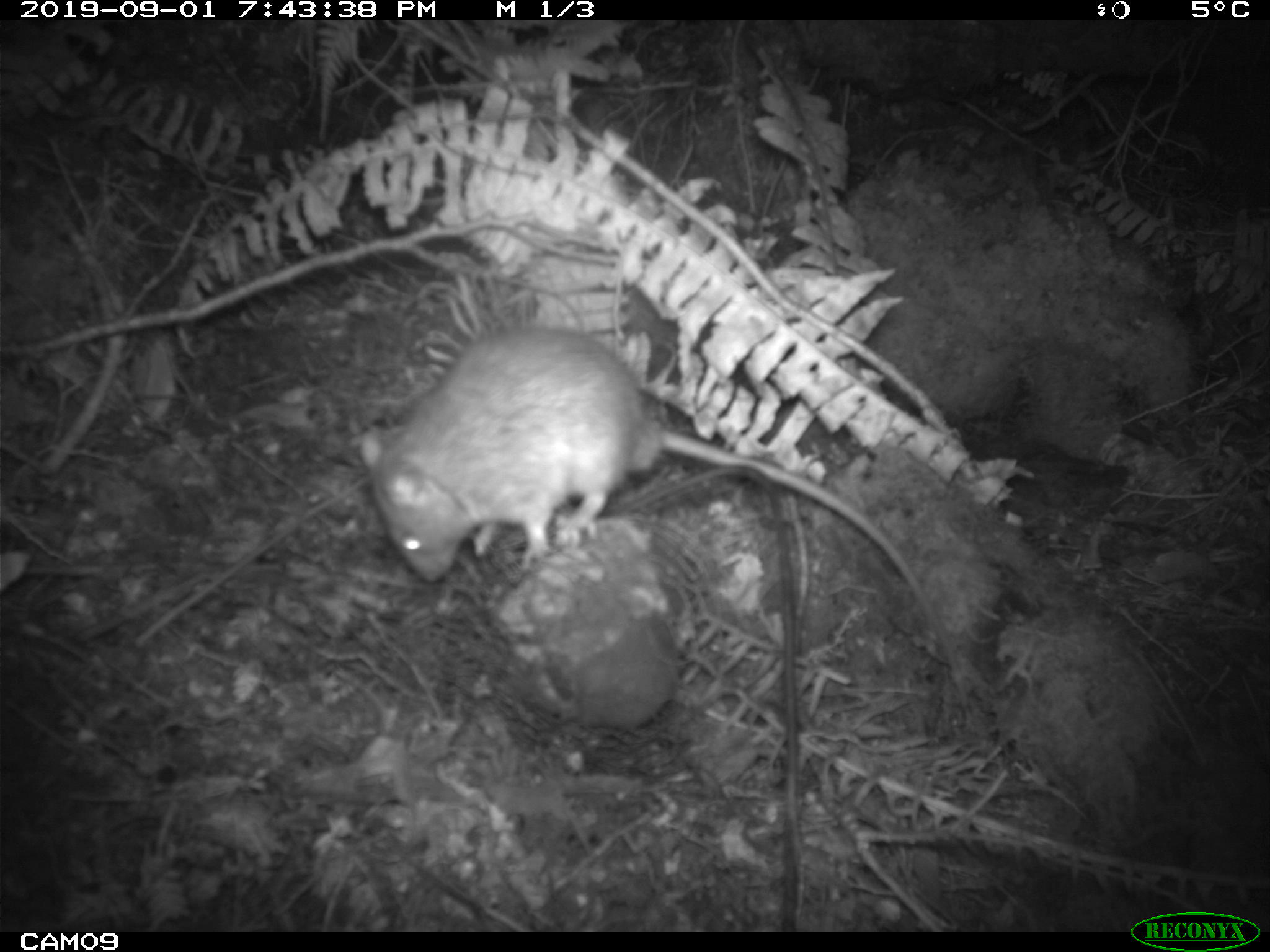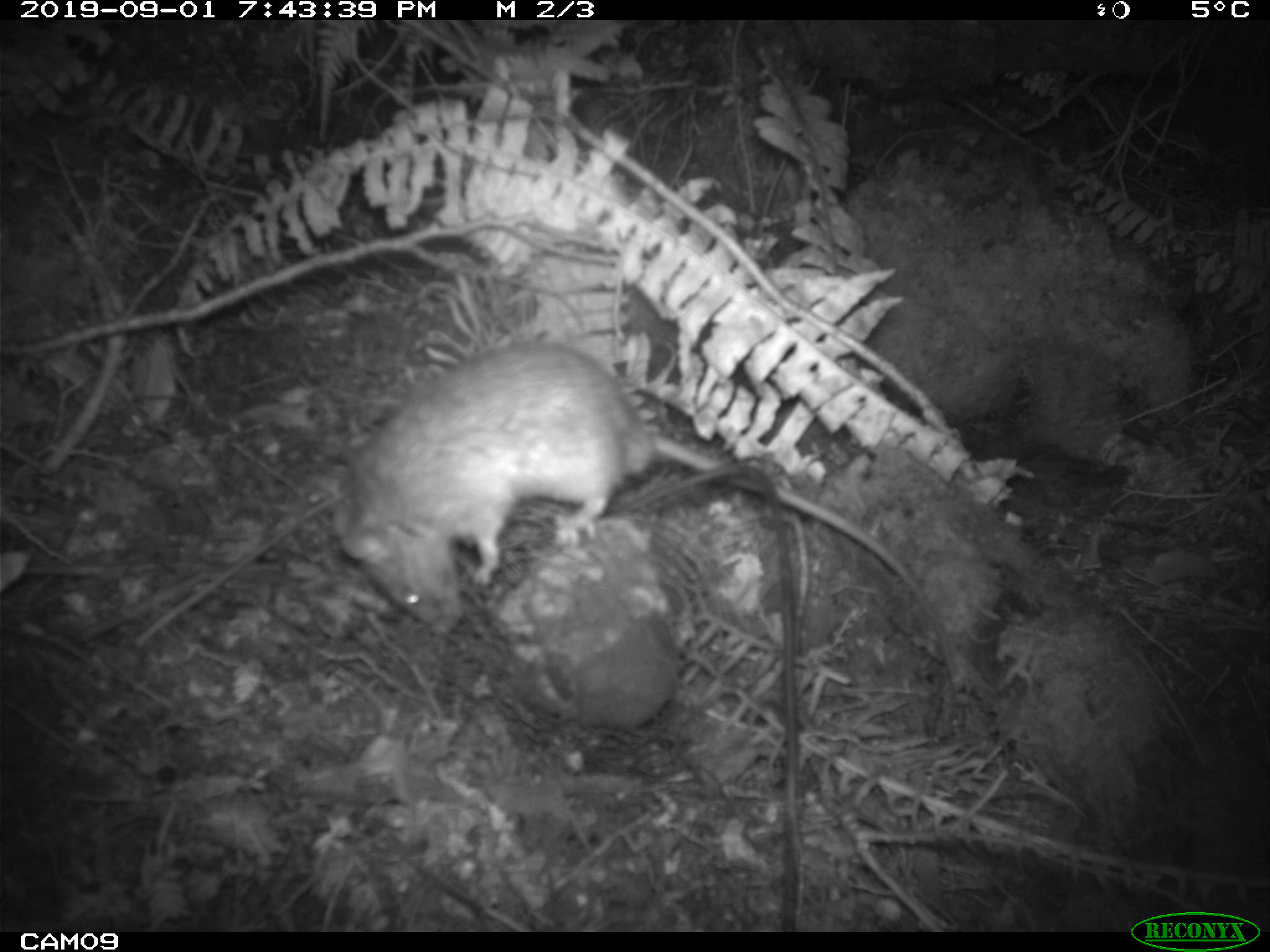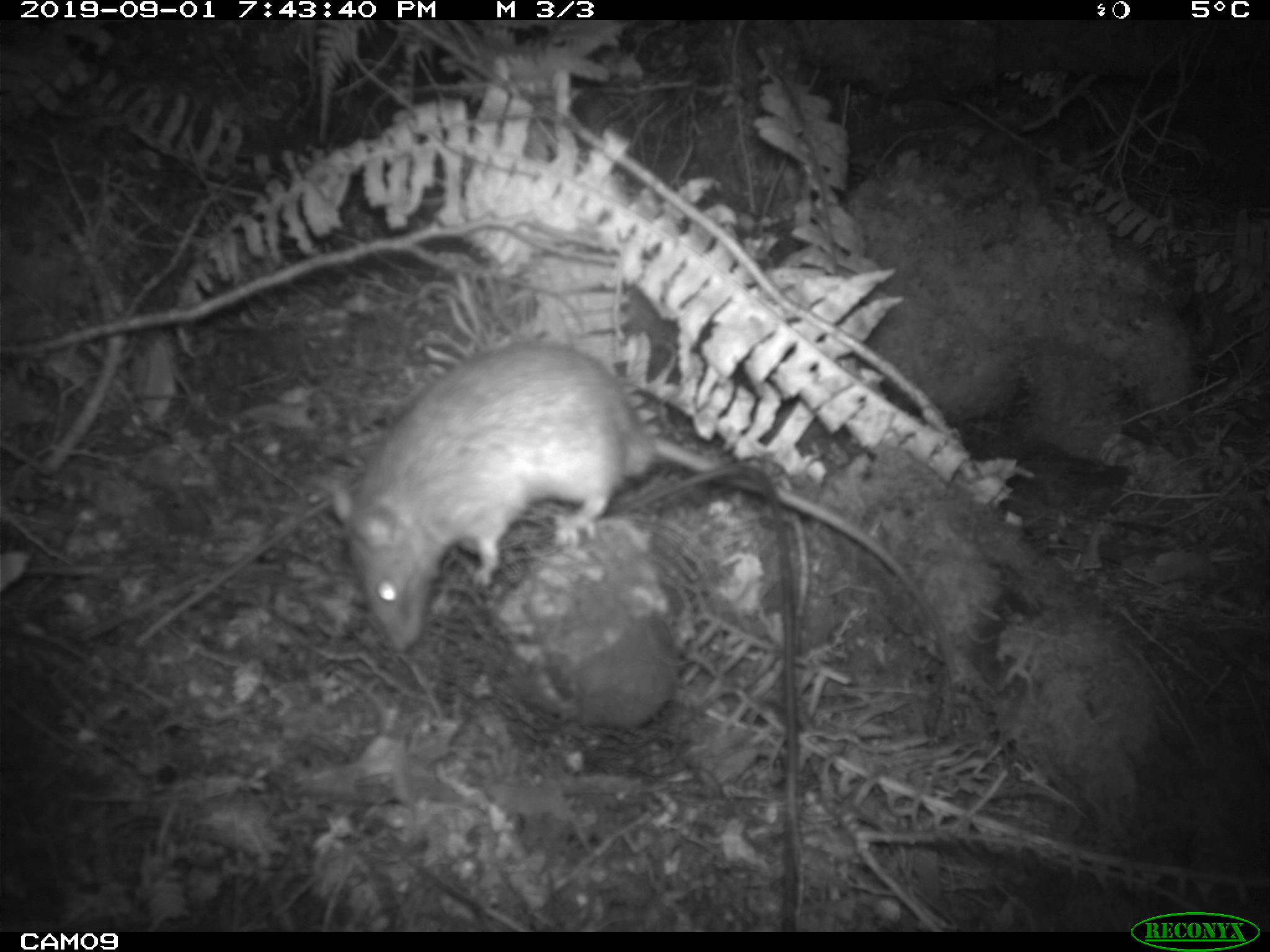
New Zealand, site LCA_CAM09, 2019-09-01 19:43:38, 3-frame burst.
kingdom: Animalia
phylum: Chordata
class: Mammalia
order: Rodentia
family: Muridae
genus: Rattus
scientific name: Rattus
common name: rat